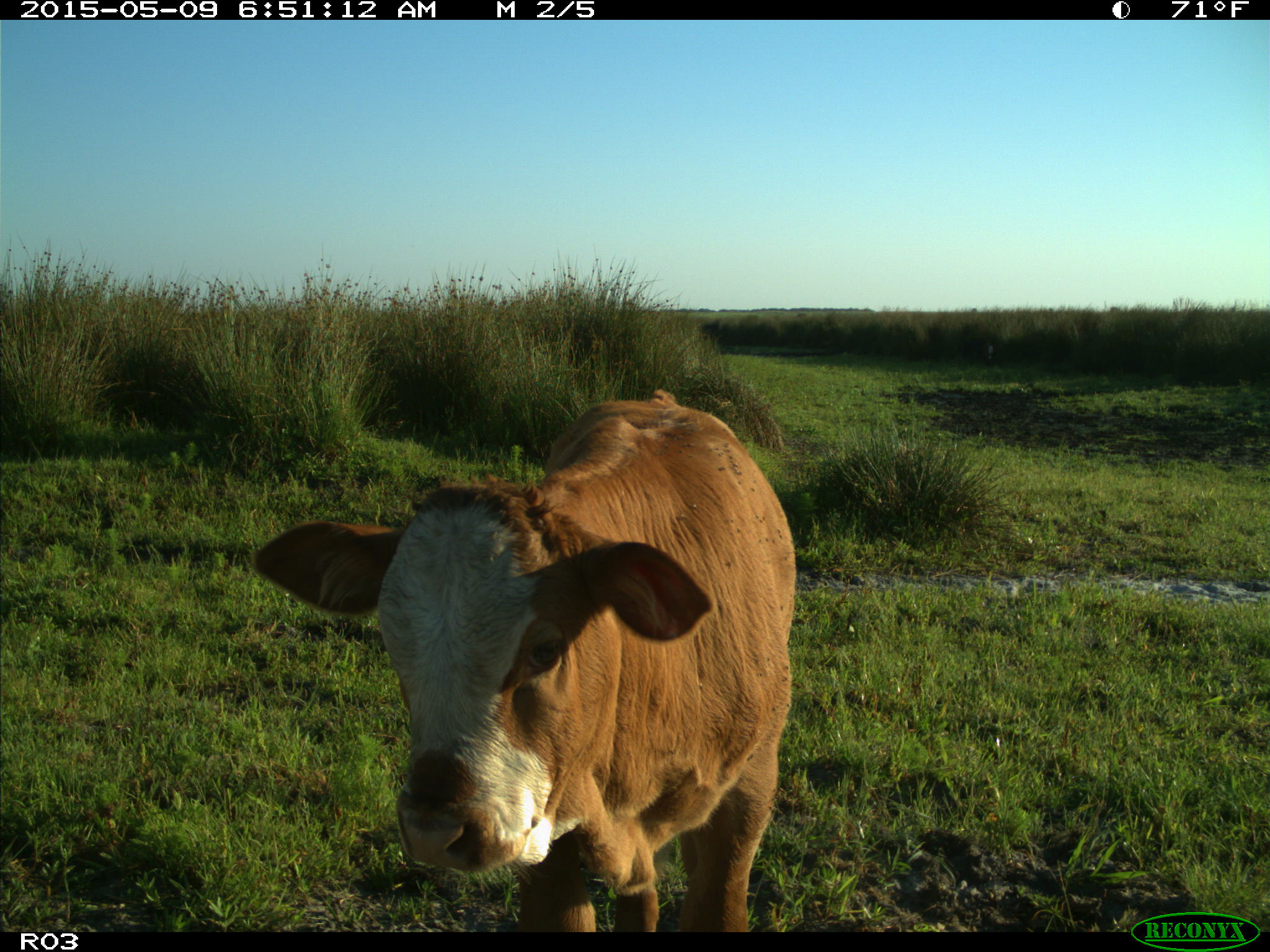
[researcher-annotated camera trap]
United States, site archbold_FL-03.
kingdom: Animalia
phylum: Chordata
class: Mammalia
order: Artiodactyla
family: Bovidae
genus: Bos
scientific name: Bos taurus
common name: domestic cow